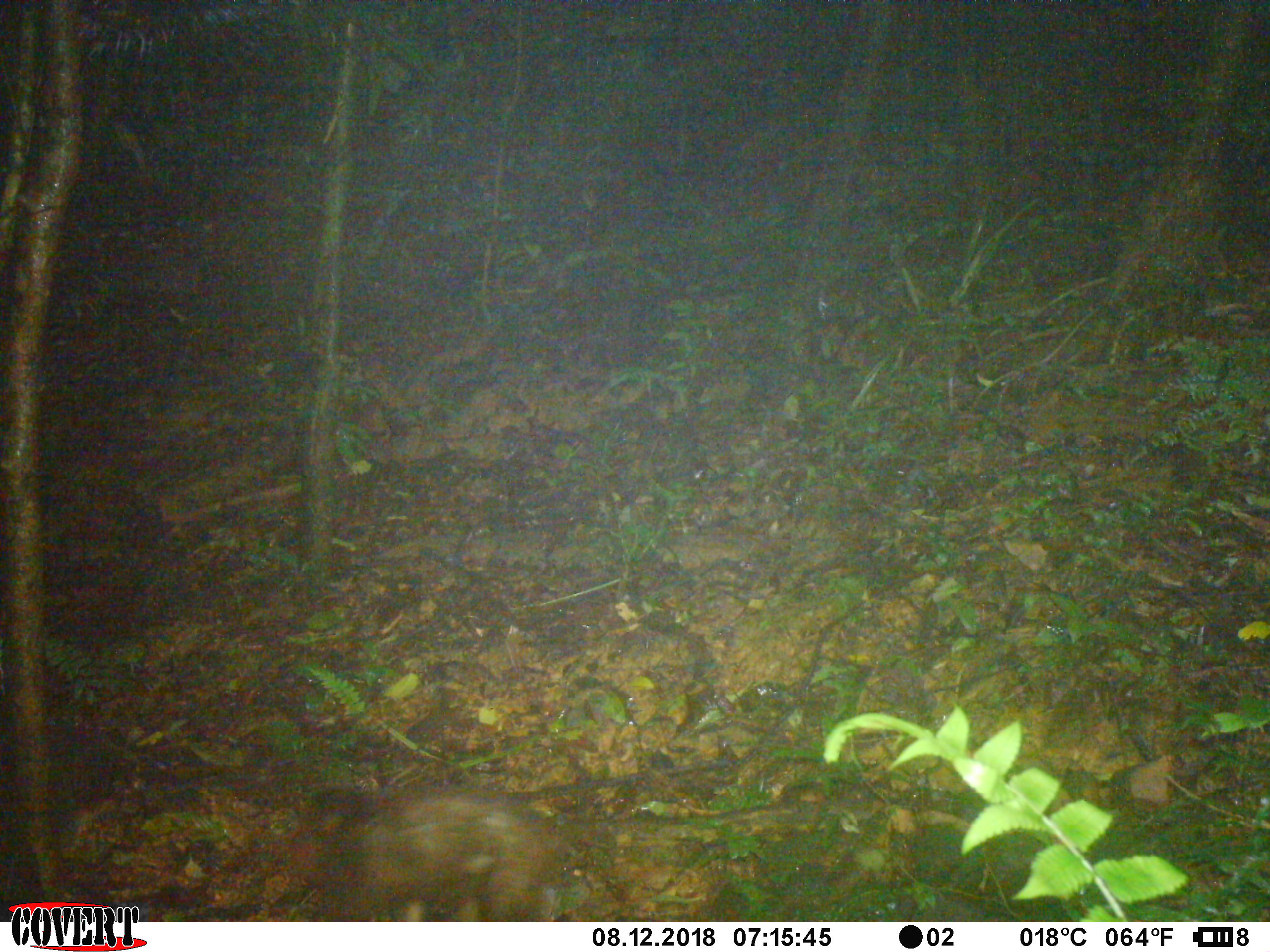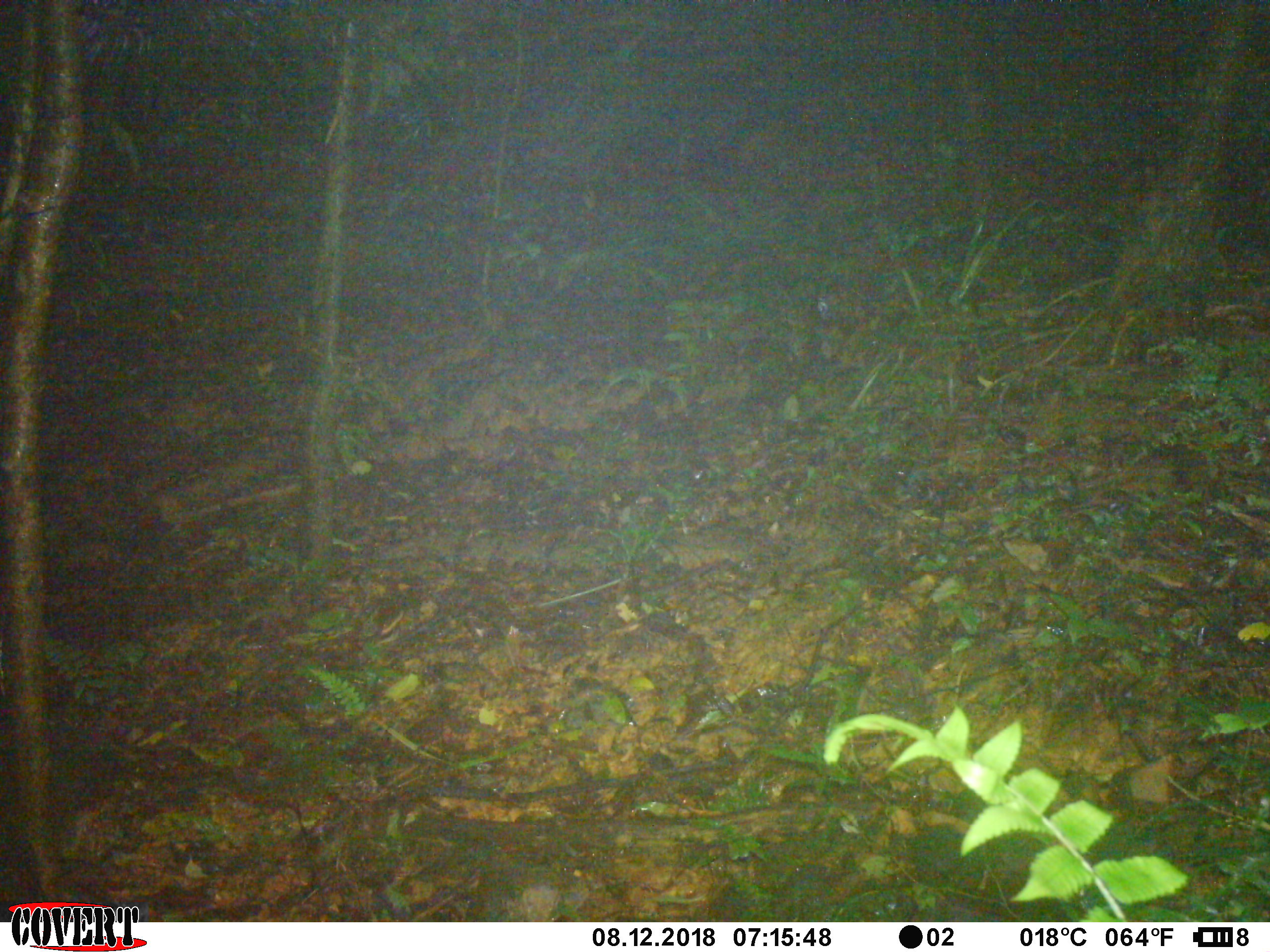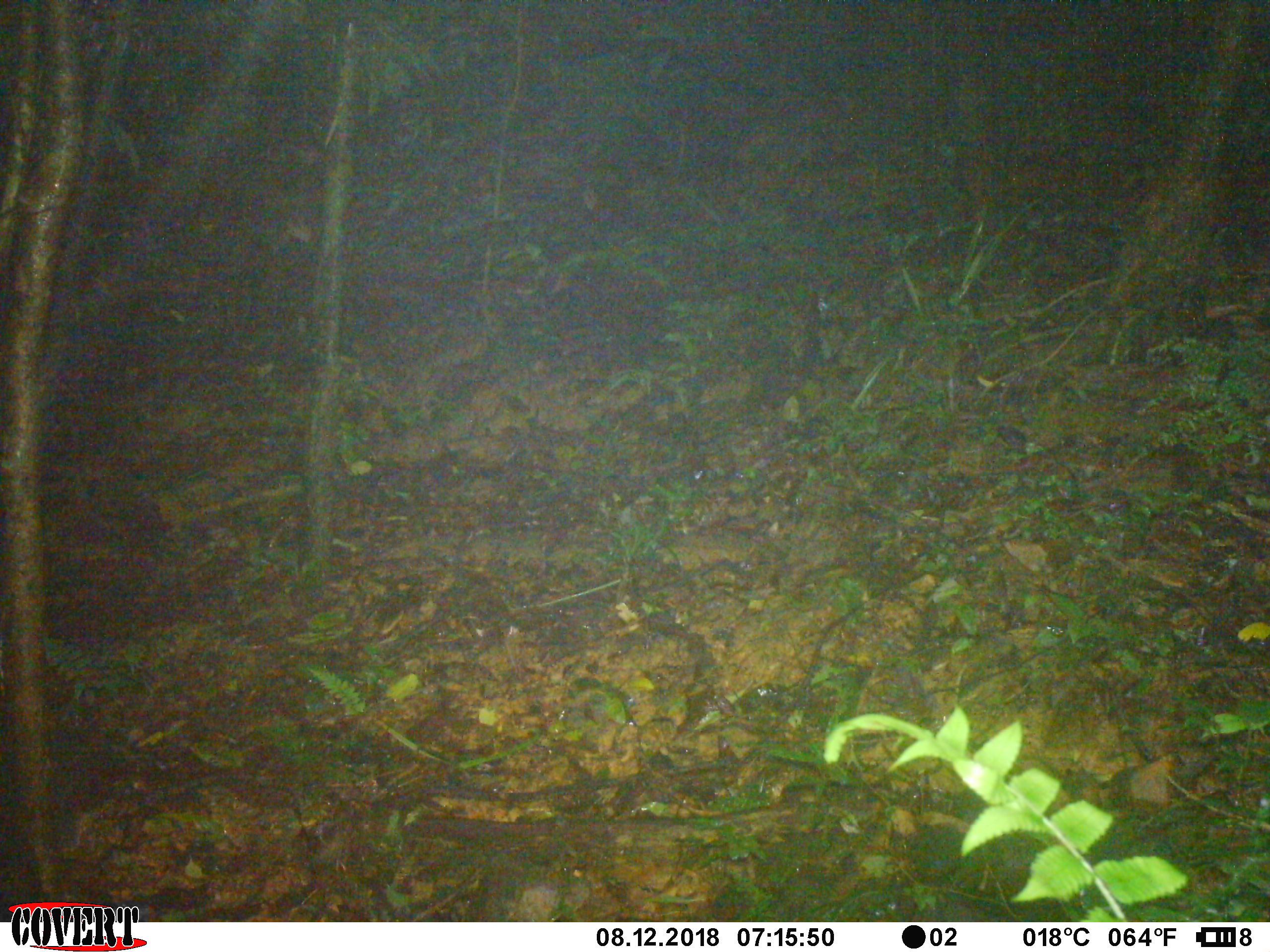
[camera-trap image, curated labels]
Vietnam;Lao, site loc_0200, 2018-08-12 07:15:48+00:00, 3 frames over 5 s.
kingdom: Animalia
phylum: Chordata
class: Mammalia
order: Primates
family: Cercopithecidae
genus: Macaca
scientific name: Macaca arctoides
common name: stump-tailed macaque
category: stump tailed macaque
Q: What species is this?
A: Stump tailed macaque (stump-tailed macaque) (Macaca arctoides).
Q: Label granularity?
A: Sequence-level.